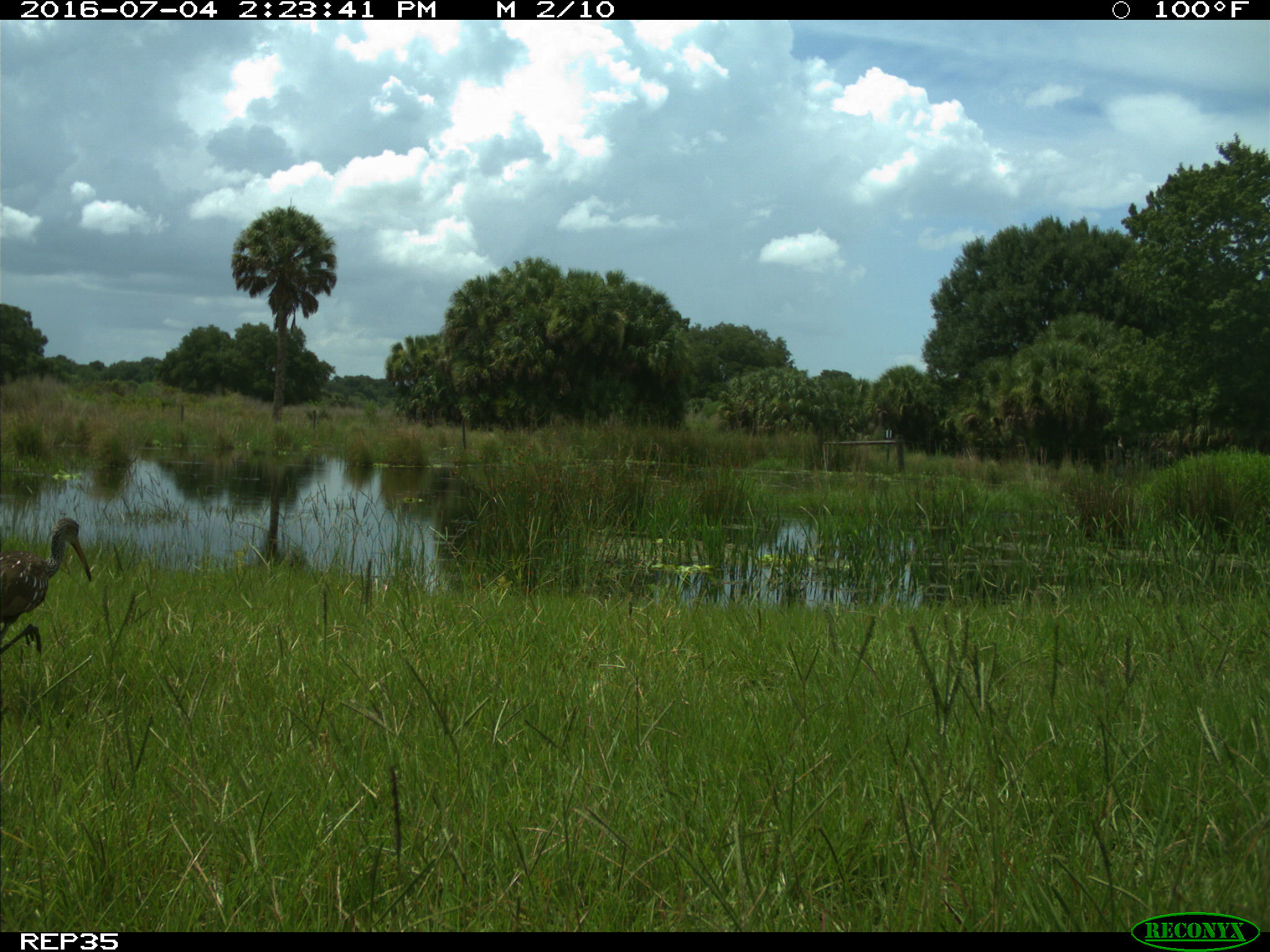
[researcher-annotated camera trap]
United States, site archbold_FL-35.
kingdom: Animalia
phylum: Chordata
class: Aves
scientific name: Aves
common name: birds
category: unidentified bird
Unidentified bird (birds) (Aves).